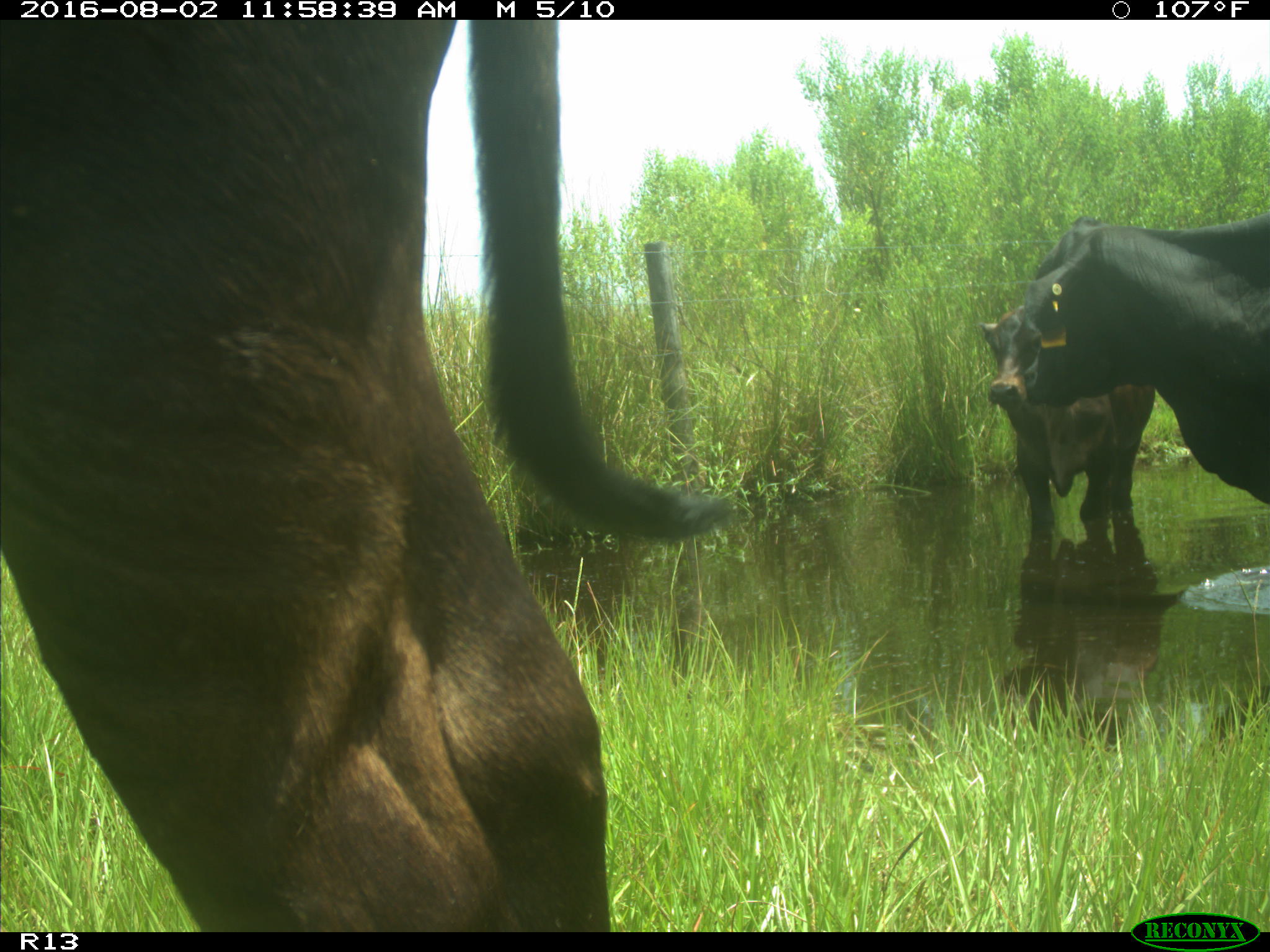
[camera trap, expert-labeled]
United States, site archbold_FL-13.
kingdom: Animalia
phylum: Chordata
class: Mammalia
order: Artiodactyla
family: Bovidae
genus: Bos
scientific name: Bos taurus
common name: domestic cow